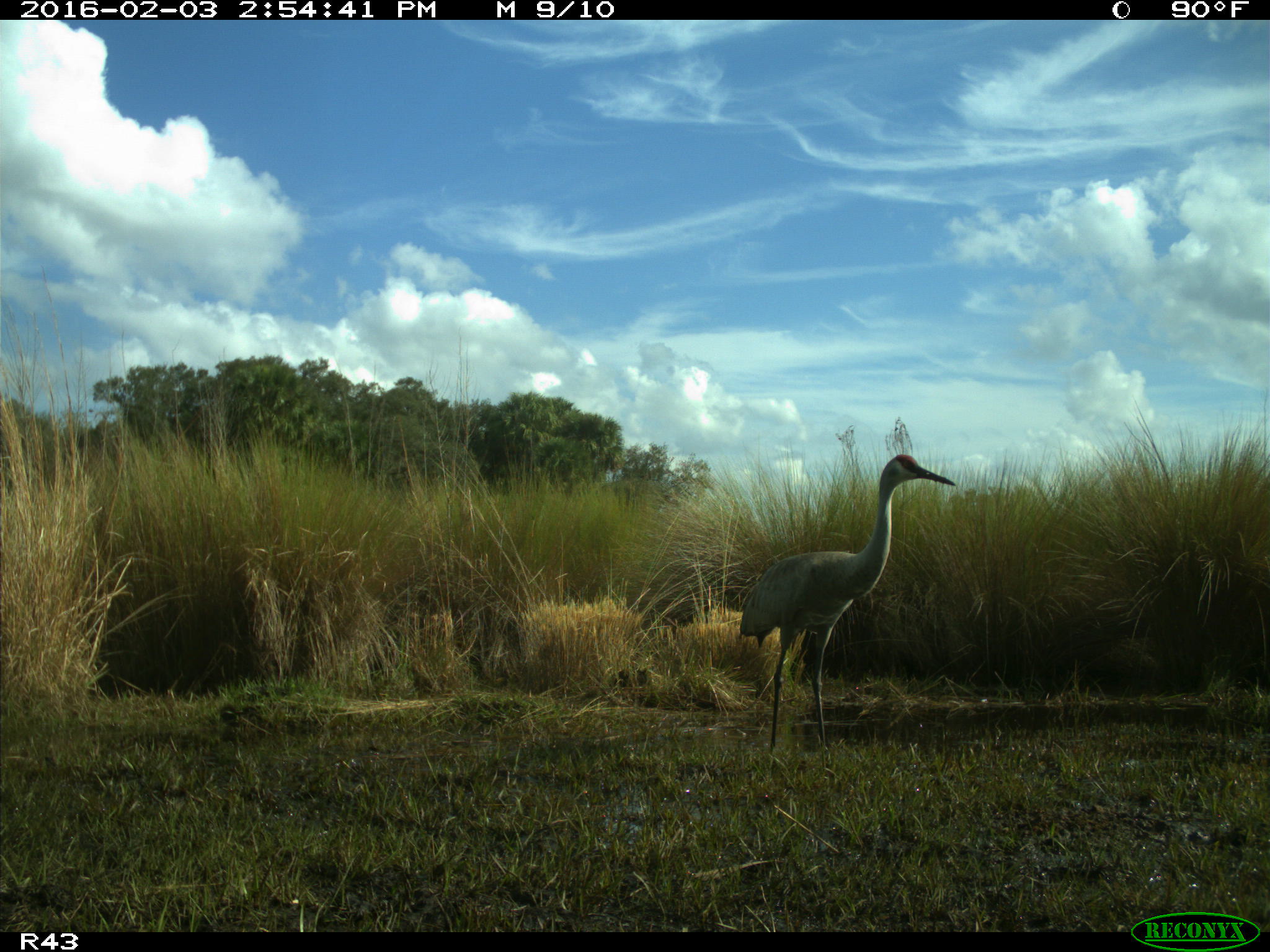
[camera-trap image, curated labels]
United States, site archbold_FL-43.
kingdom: Animalia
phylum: Chordata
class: Aves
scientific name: Aves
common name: birds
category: unidentified bird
Unidentified bird (birds) (Aves).